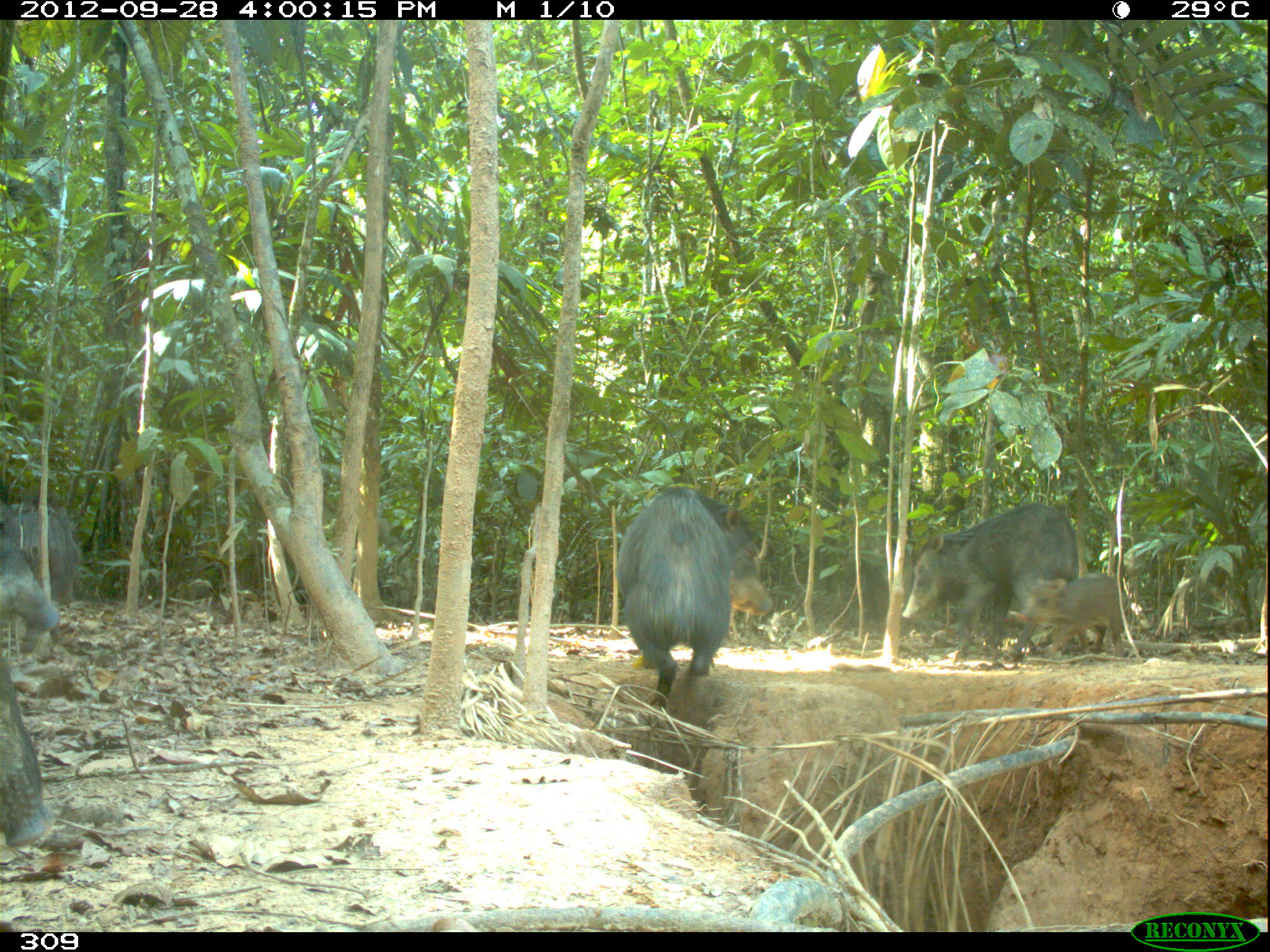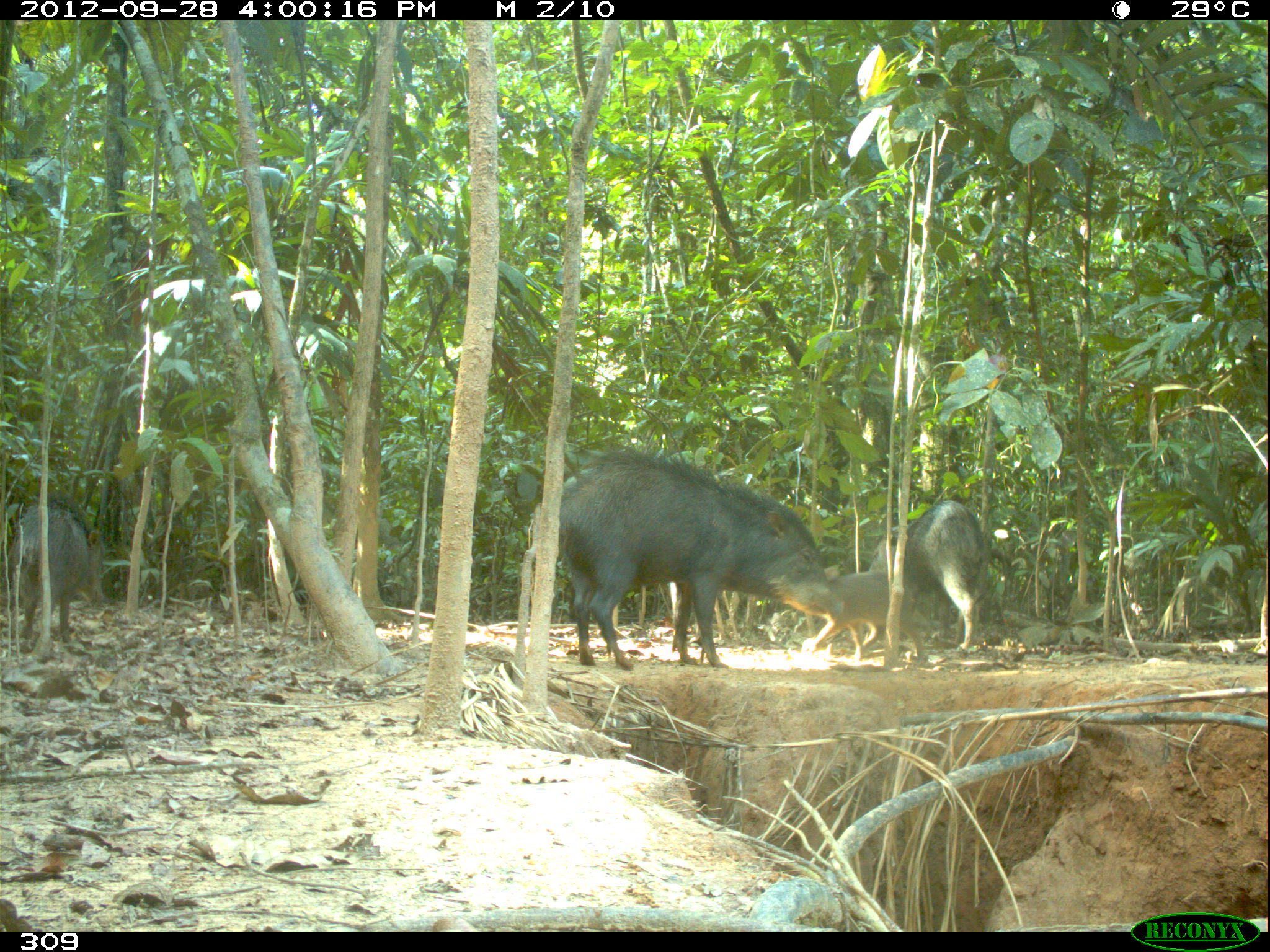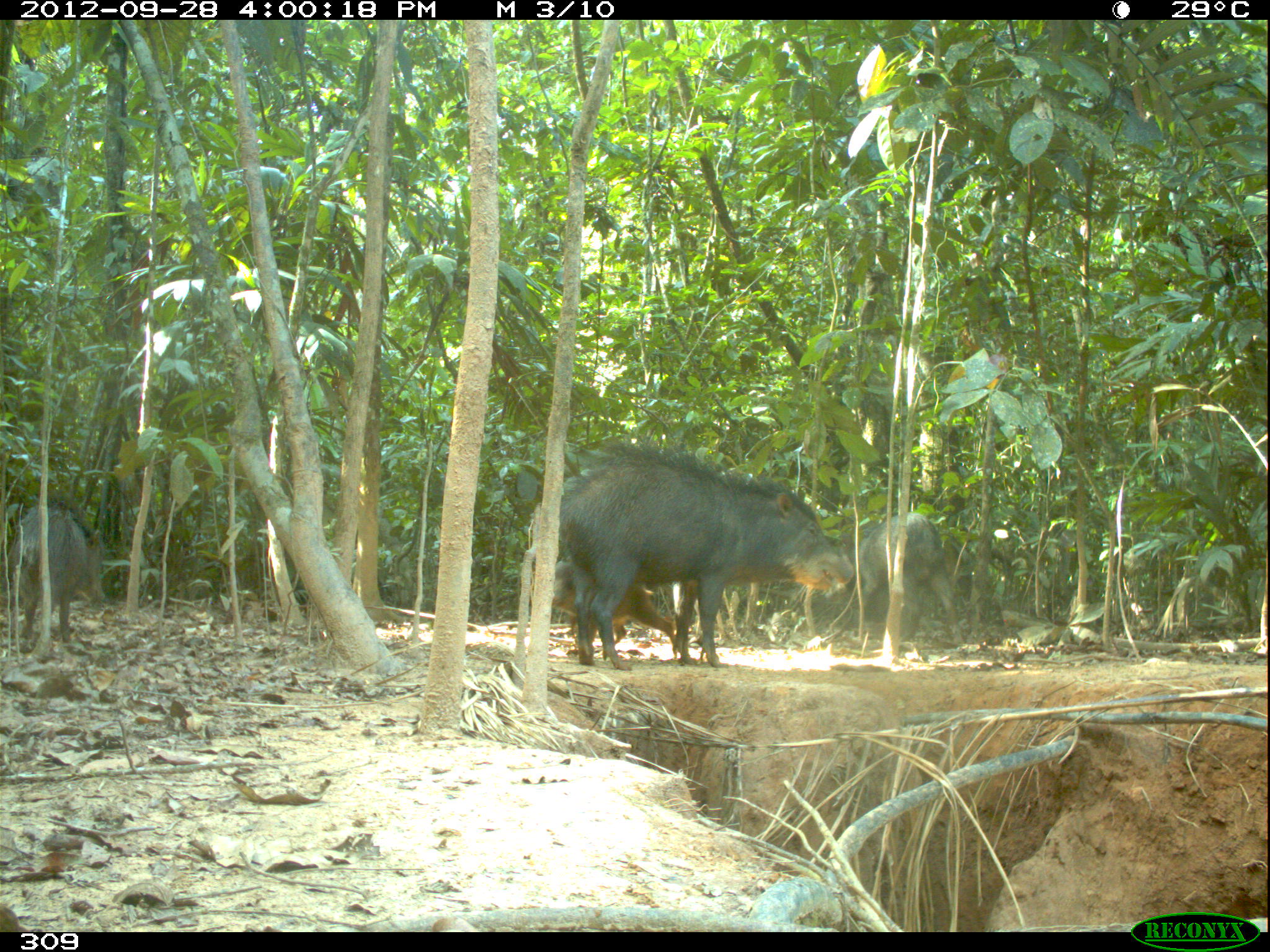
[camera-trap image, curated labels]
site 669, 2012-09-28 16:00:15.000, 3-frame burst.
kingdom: Animalia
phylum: Chordata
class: Mammalia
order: Artiodactyla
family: Tayassuidae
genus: Tayassu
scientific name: Tayassu pecari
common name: white-lipped peccary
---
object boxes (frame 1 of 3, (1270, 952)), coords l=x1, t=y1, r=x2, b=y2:
tayassu pecari: l=616, t=486, r=772, b=711; l=900, t=503, r=1078, b=657; l=7, t=501, r=85, b=653; l=0, t=654, r=53, b=847; l=1011, t=573, r=1124, b=659; l=0, t=530, r=59, b=631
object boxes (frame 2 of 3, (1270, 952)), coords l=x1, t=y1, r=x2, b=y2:
tayassu pecari: l=558, t=451, r=843, b=670; l=867, t=500, r=989, b=650; l=10, t=496, r=106, b=641; l=805, t=564, r=927, b=666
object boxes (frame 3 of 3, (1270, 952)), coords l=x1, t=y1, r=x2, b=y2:
tayassu pecari: l=559, t=443, r=853, b=669; l=825, t=512, r=963, b=645; l=6, t=496, r=105, b=640; l=551, t=556, r=676, b=656